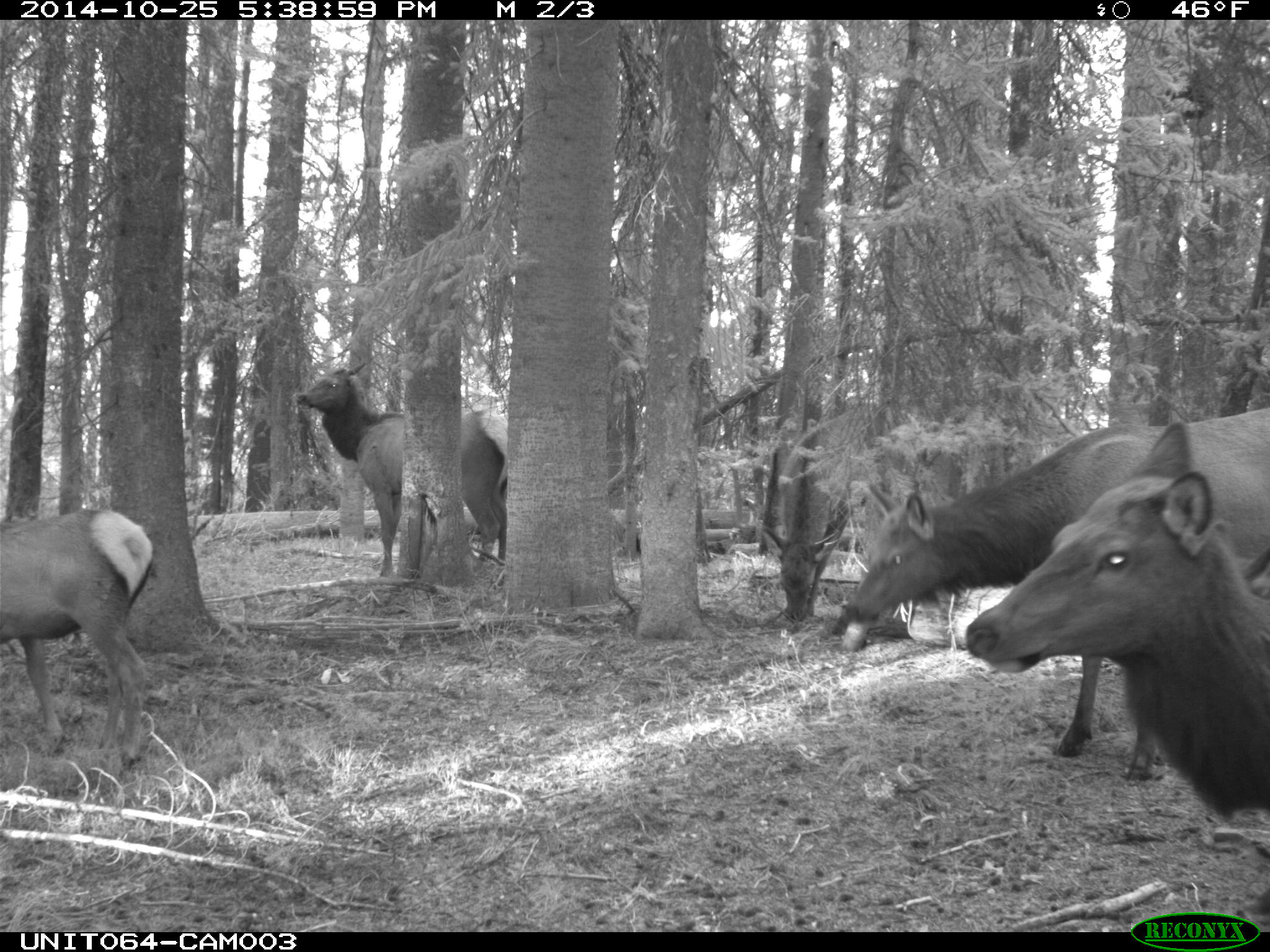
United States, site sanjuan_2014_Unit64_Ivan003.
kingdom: Animalia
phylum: Chordata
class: Mammalia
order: Artiodactyla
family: Cervidae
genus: Cervus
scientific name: Cervus elaphus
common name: red deer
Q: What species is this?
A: Cervus elaphus (red deer).